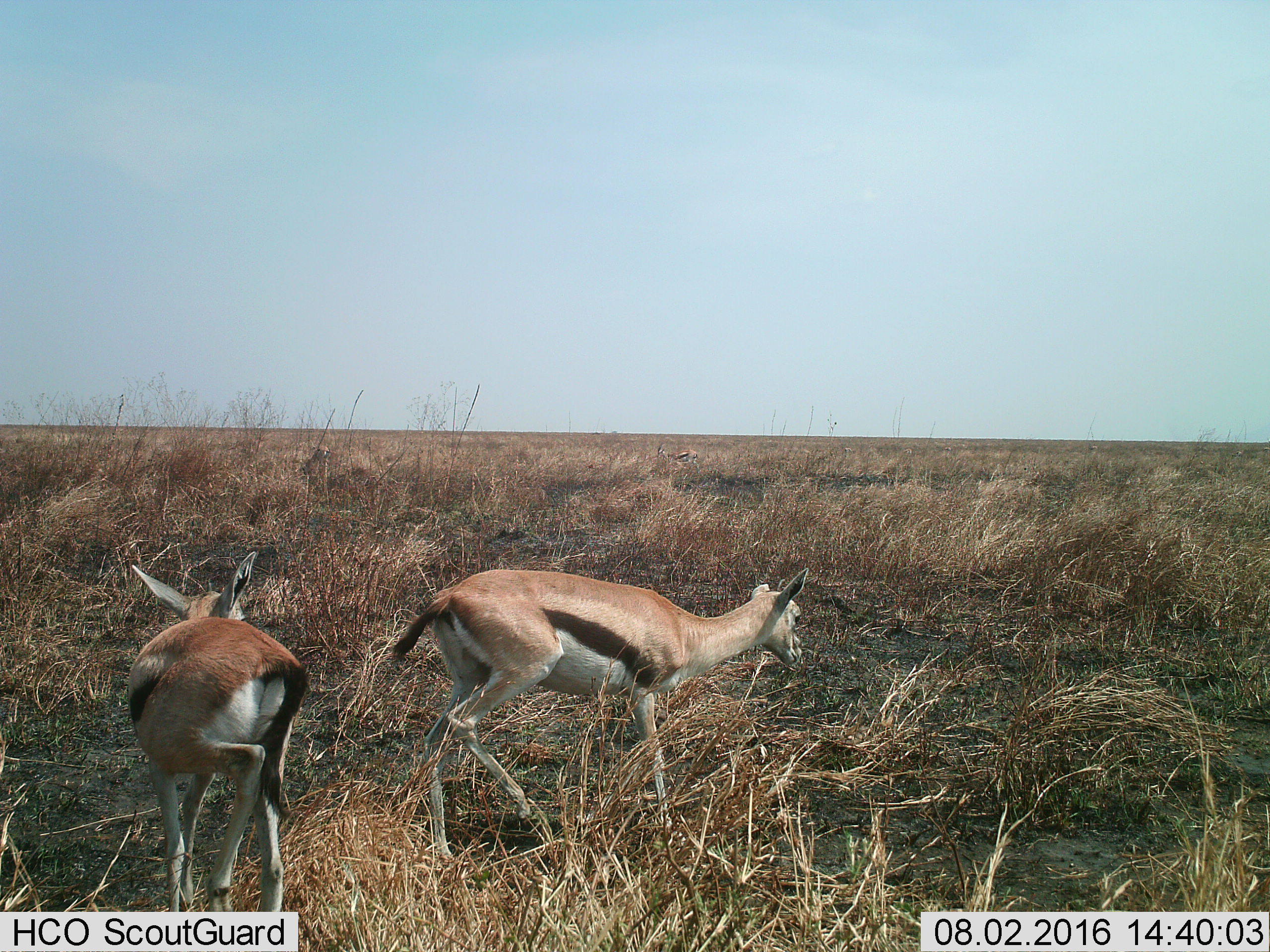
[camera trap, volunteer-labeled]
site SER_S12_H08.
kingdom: Animalia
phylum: Chordata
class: Mammalia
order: Artiodactyla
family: Bovidae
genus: Eudorcas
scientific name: Eudorcas thomsonii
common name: thomson's gazelle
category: gazellethomsons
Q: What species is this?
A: Gazellethomsons (thomson's gazelle) (Eudorcas thomsonii).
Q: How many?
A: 2.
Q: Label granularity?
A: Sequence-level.